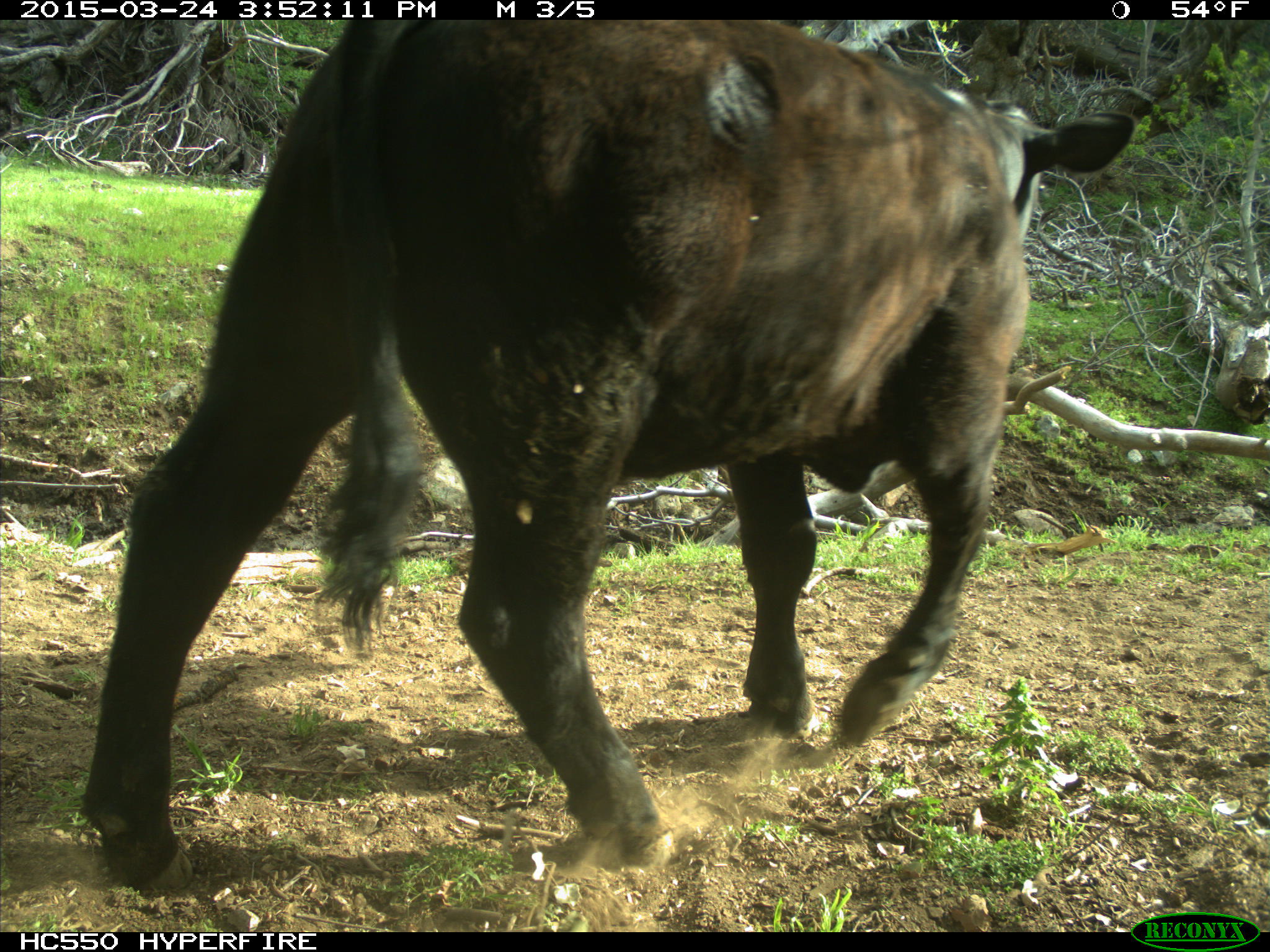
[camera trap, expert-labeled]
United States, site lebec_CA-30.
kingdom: Animalia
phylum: Chordata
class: Mammalia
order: Artiodactyla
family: Bovidae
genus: Bos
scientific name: Bos taurus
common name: domestic cow